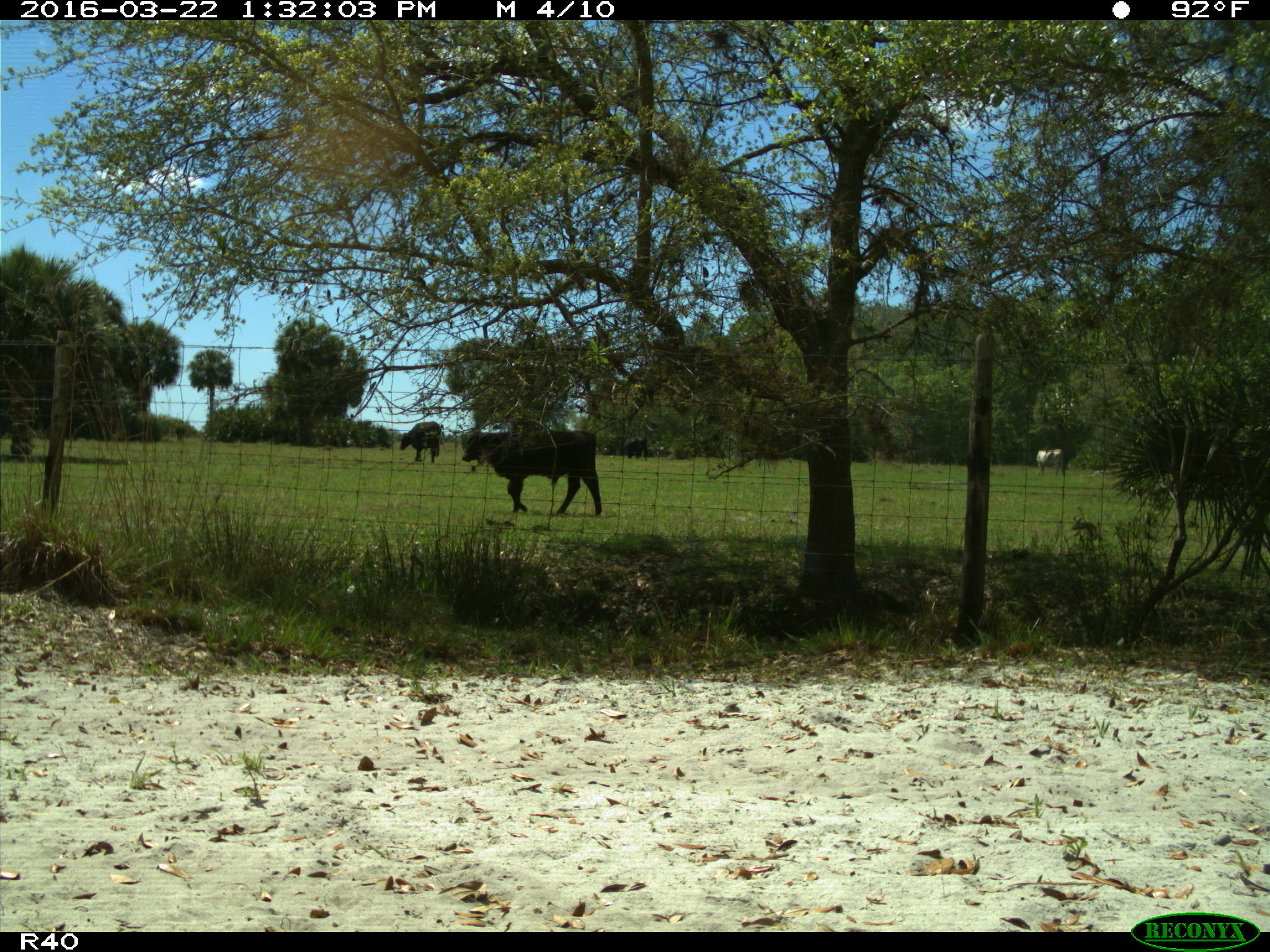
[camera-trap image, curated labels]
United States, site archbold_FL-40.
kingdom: Animalia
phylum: Chordata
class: Mammalia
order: Artiodactyla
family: Bovidae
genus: Bos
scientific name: Bos taurus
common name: domestic cow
Bos taurus (domestic cow).